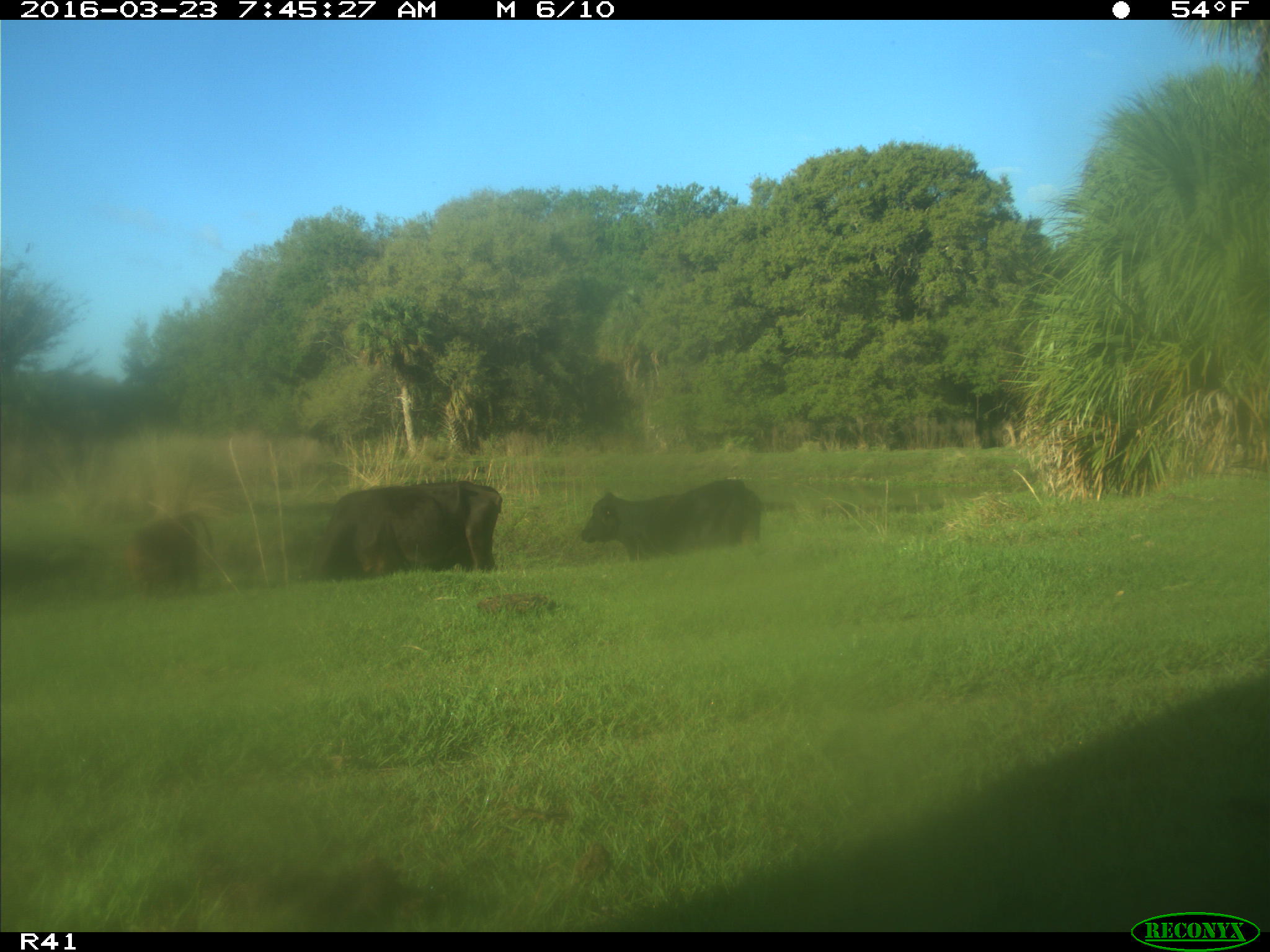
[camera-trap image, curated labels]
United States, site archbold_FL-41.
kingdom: Animalia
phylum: Chordata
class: Mammalia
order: Artiodactyla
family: Bovidae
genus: Bos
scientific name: Bos taurus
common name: domestic cow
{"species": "Bos taurus (domestic cow)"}